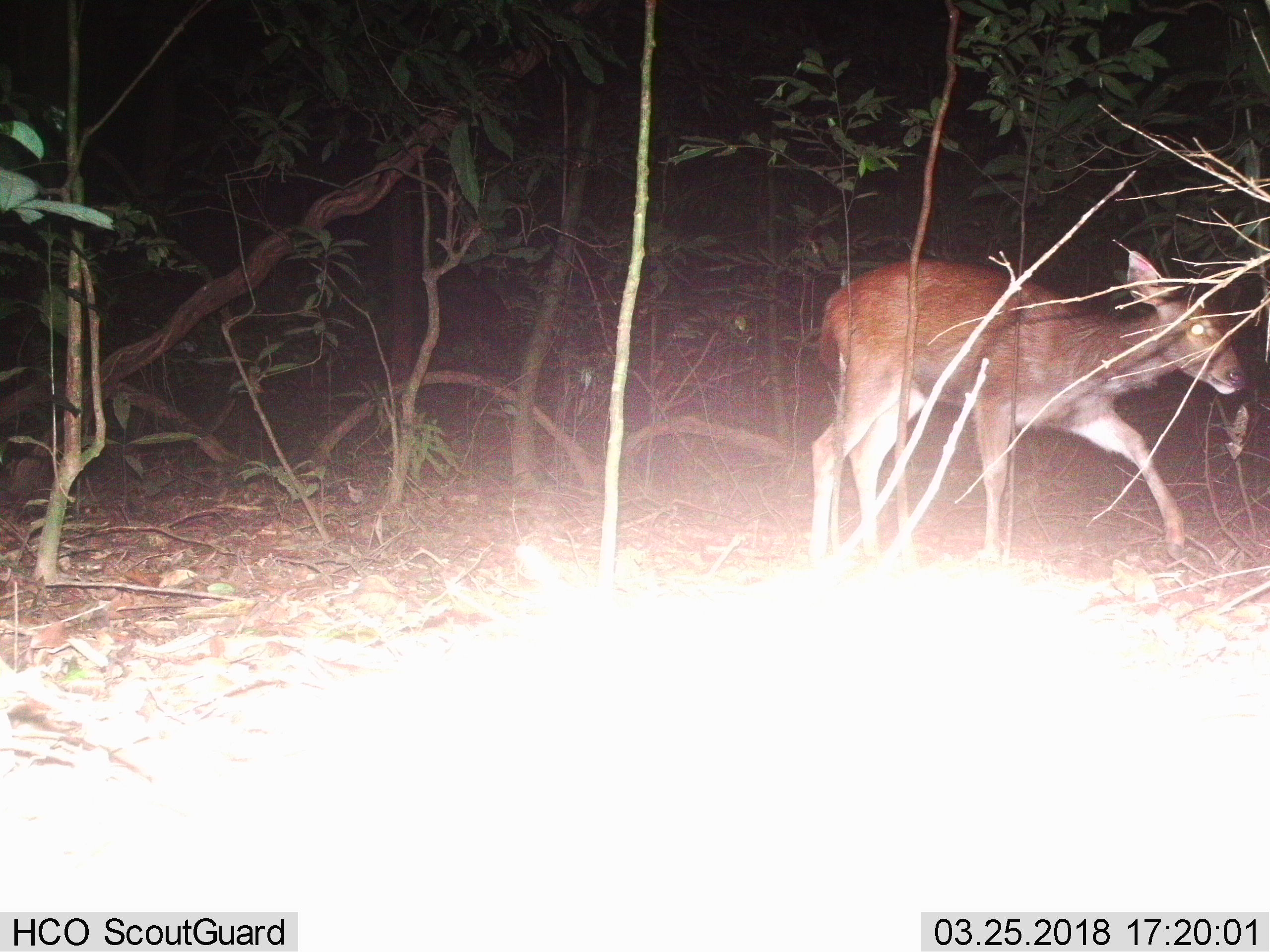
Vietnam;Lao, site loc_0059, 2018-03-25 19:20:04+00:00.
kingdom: Animalia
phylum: Chordata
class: Mammalia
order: Artiodactyla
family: Cervidae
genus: Rusa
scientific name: Rusa unicolor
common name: sambar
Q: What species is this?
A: Sambar (Rusa unicolor).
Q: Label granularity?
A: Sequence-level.